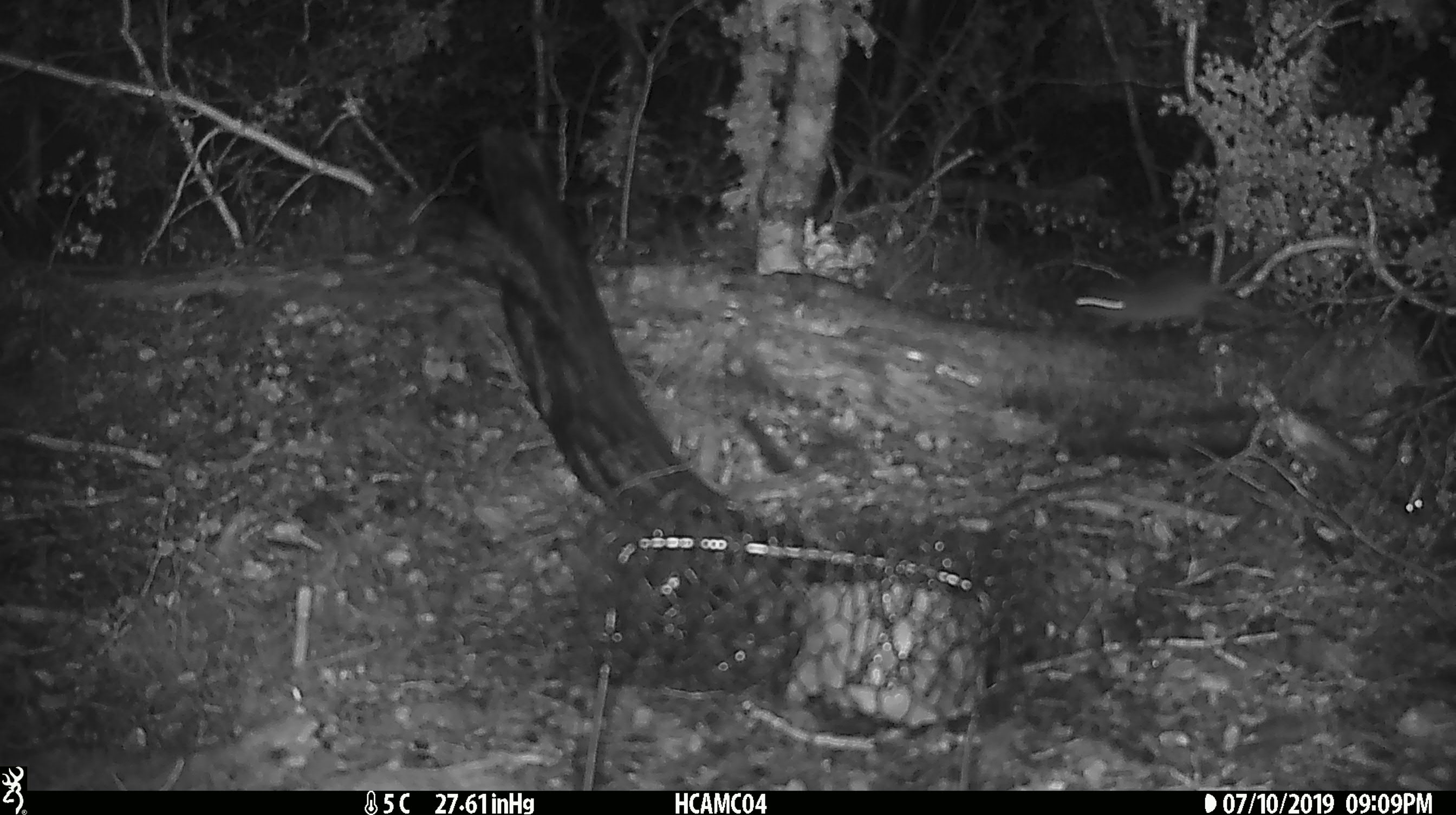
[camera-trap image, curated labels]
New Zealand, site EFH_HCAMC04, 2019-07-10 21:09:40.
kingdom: Animalia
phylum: Chordata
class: Mammalia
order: Rodentia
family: Muridae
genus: Mus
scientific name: Mus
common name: mouse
Mouse (Mus).